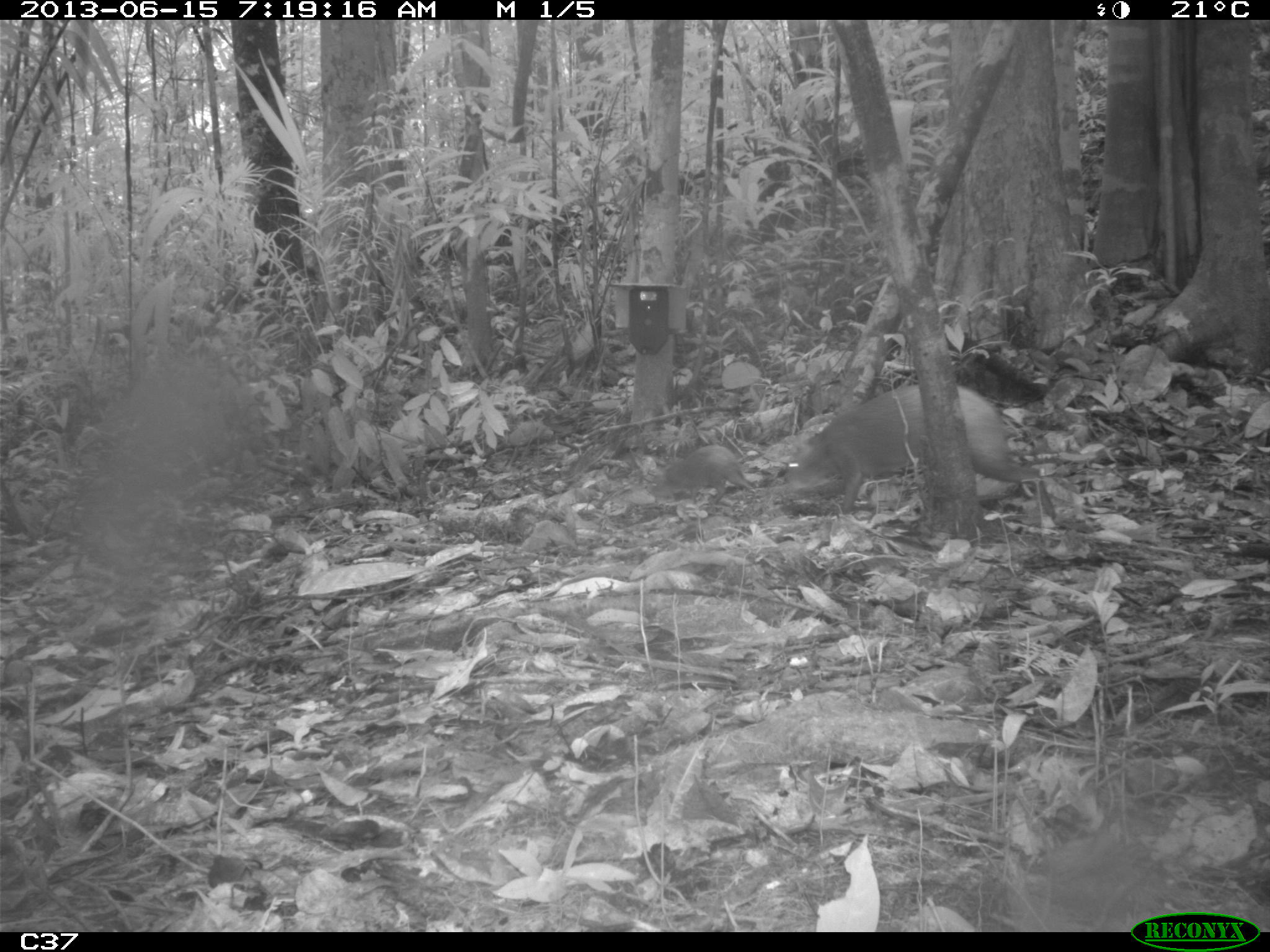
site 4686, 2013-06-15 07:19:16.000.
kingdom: Animalia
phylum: Chordata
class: Mammalia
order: Rodentia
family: Dasyproctidae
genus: Dasyprocta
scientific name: Dasyprocta leporina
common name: red-rumped agouti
Dasyprocta leporina (red-rumped agouti), count 2, age adult, sex female.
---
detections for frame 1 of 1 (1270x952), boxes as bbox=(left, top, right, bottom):
dasyprocta leporina: bbox=(781, 383, 1057, 520); bbox=(646, 445, 757, 513)